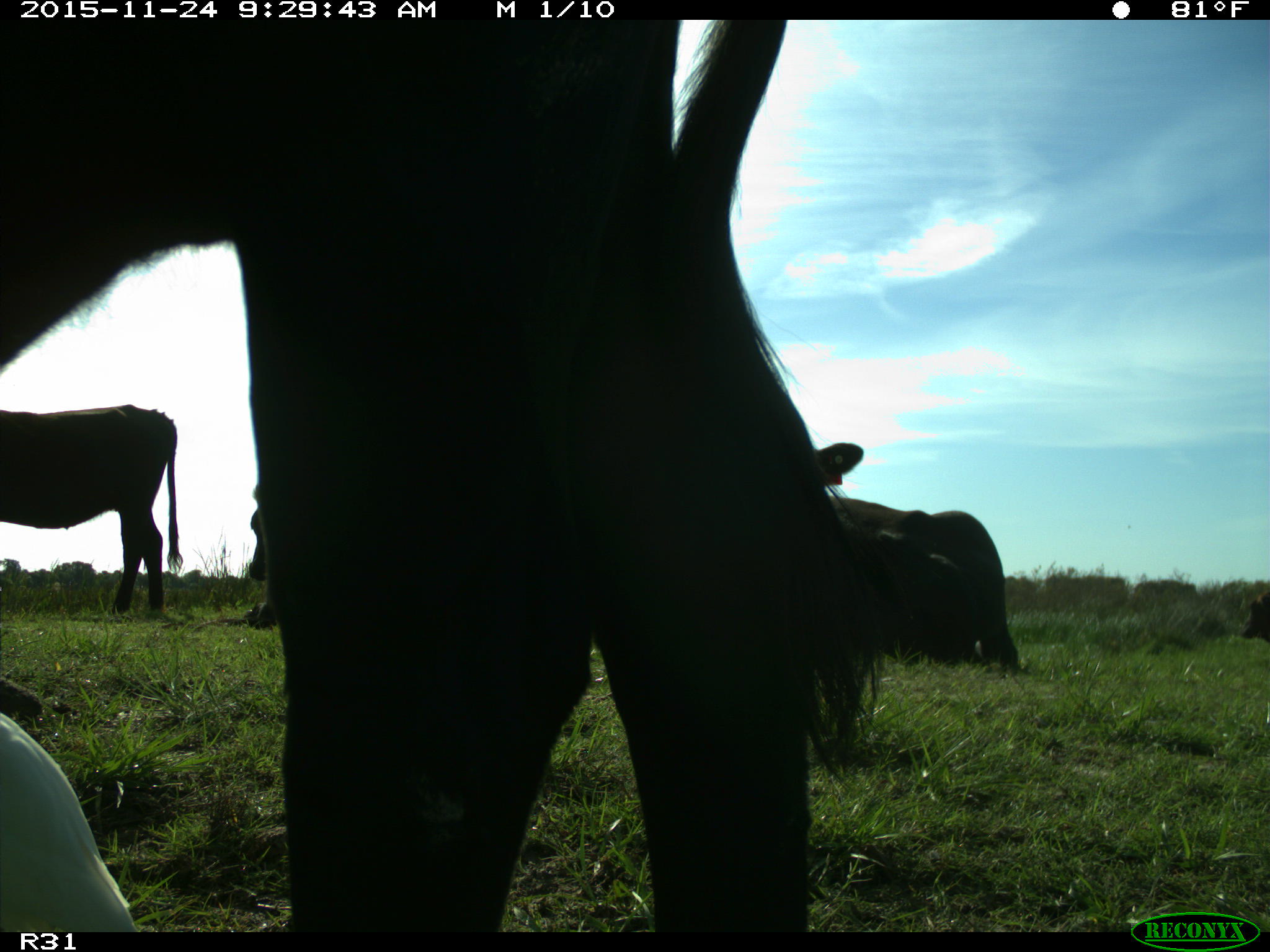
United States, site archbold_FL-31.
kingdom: Animalia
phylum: Chordata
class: Mammalia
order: Artiodactyla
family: Bovidae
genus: Bos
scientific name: Bos taurus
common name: domestic cow